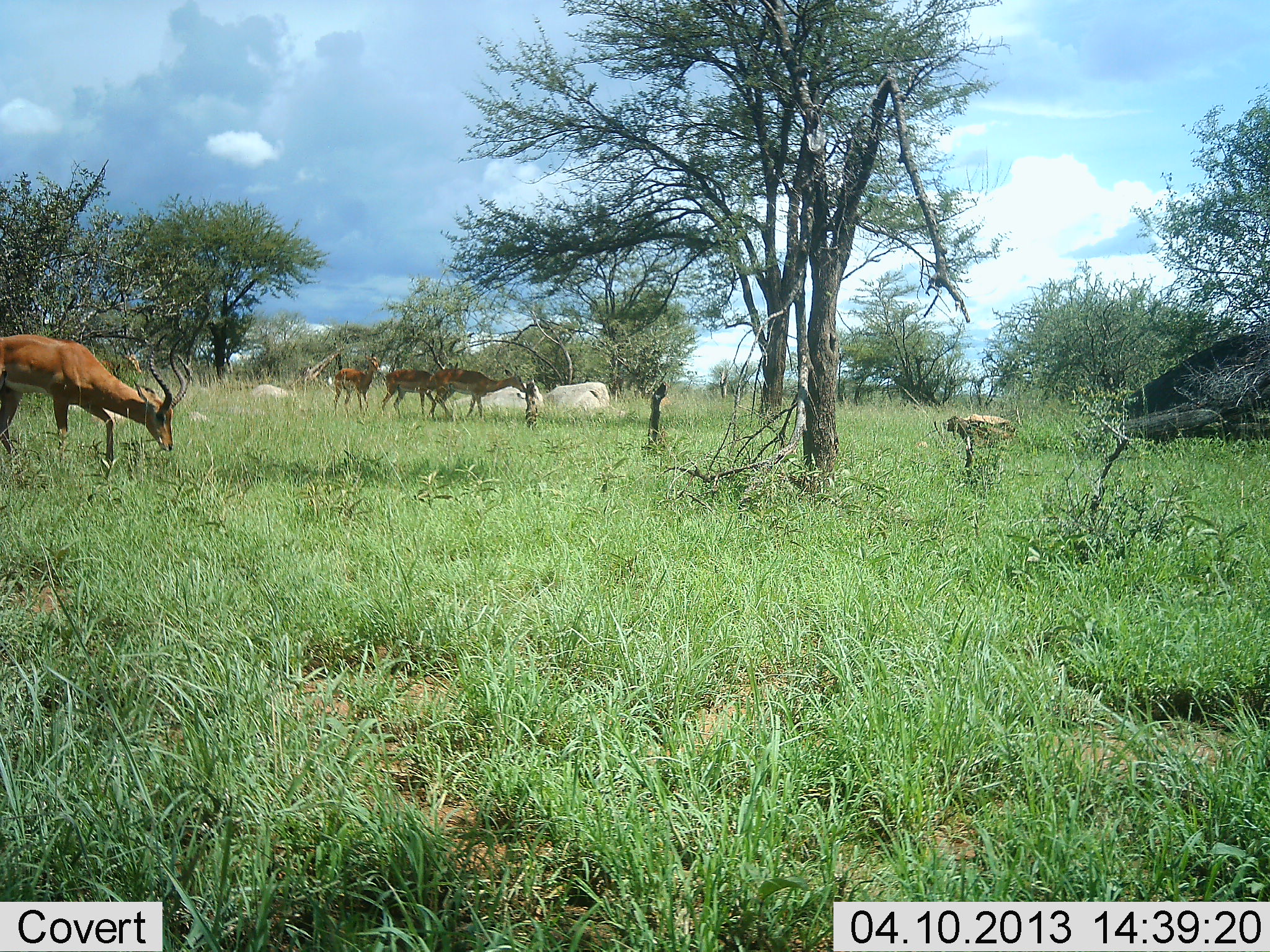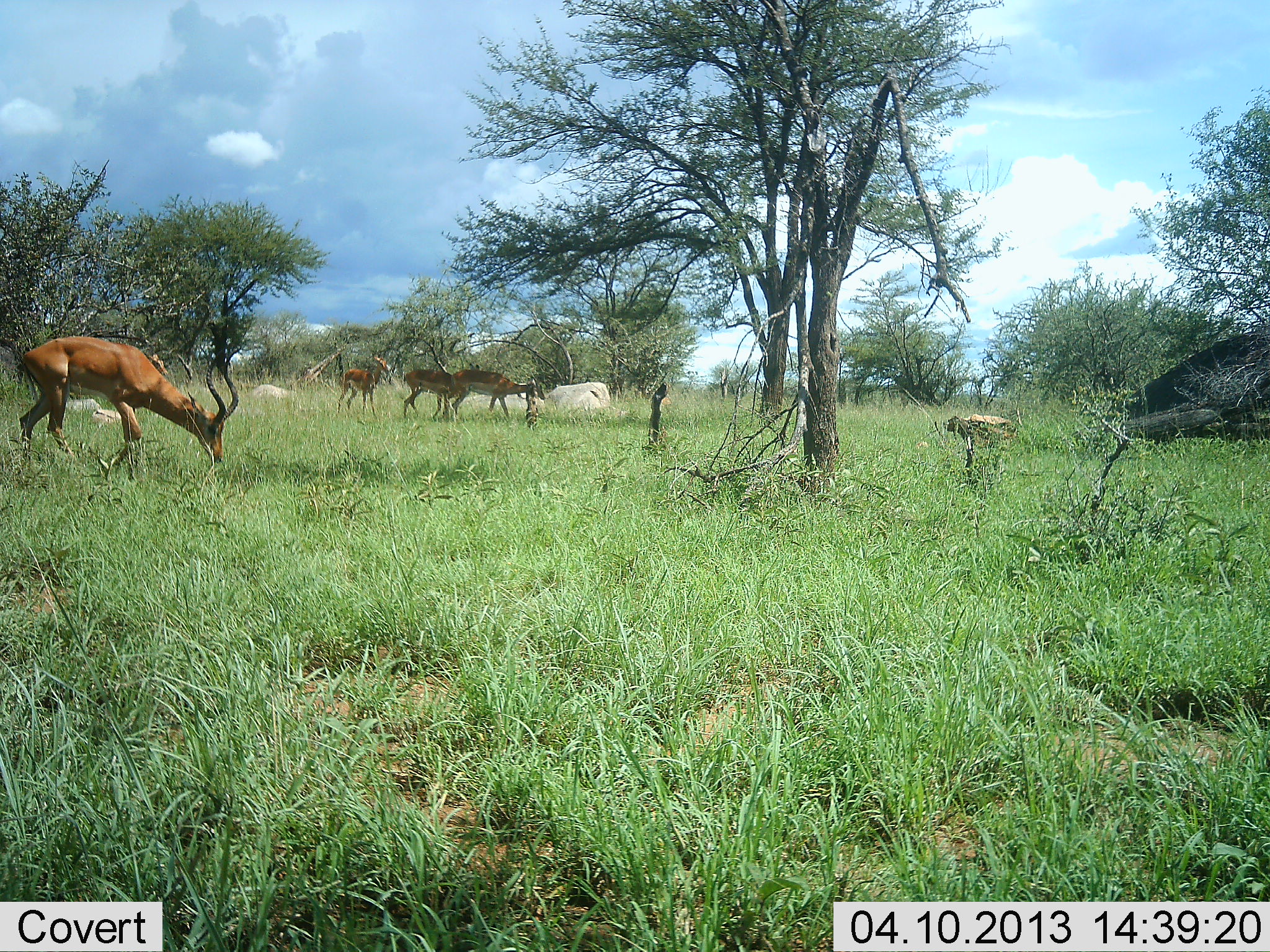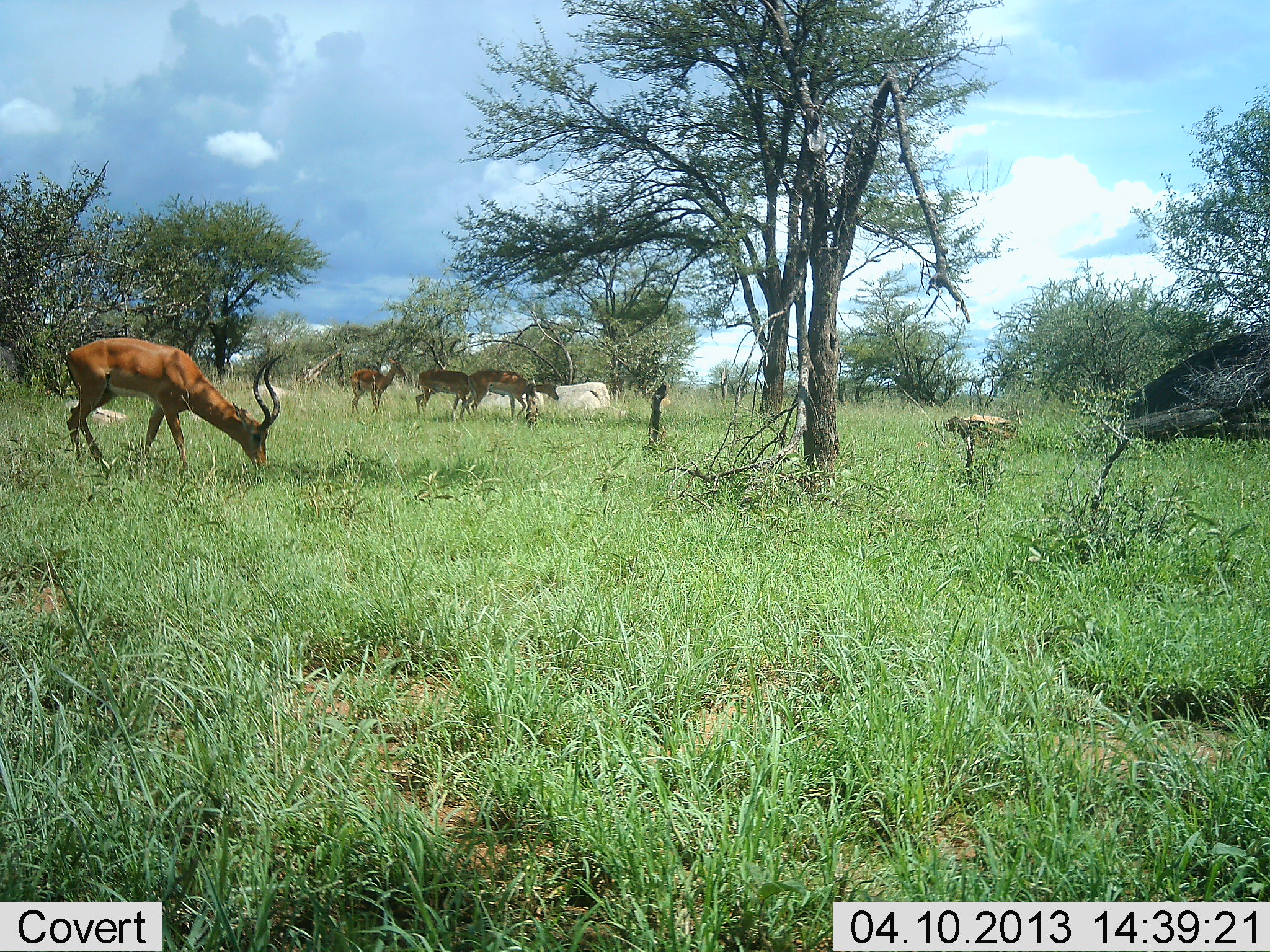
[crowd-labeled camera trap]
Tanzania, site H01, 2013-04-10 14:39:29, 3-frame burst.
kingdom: Animalia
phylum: Chordata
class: Mammalia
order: Artiodactyla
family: Bovidae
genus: Aepyceros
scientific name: Aepyceros melampus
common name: impala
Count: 4.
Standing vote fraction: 20%.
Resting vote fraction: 0%.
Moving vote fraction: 80%.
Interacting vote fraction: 0%.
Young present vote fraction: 0%.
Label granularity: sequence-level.